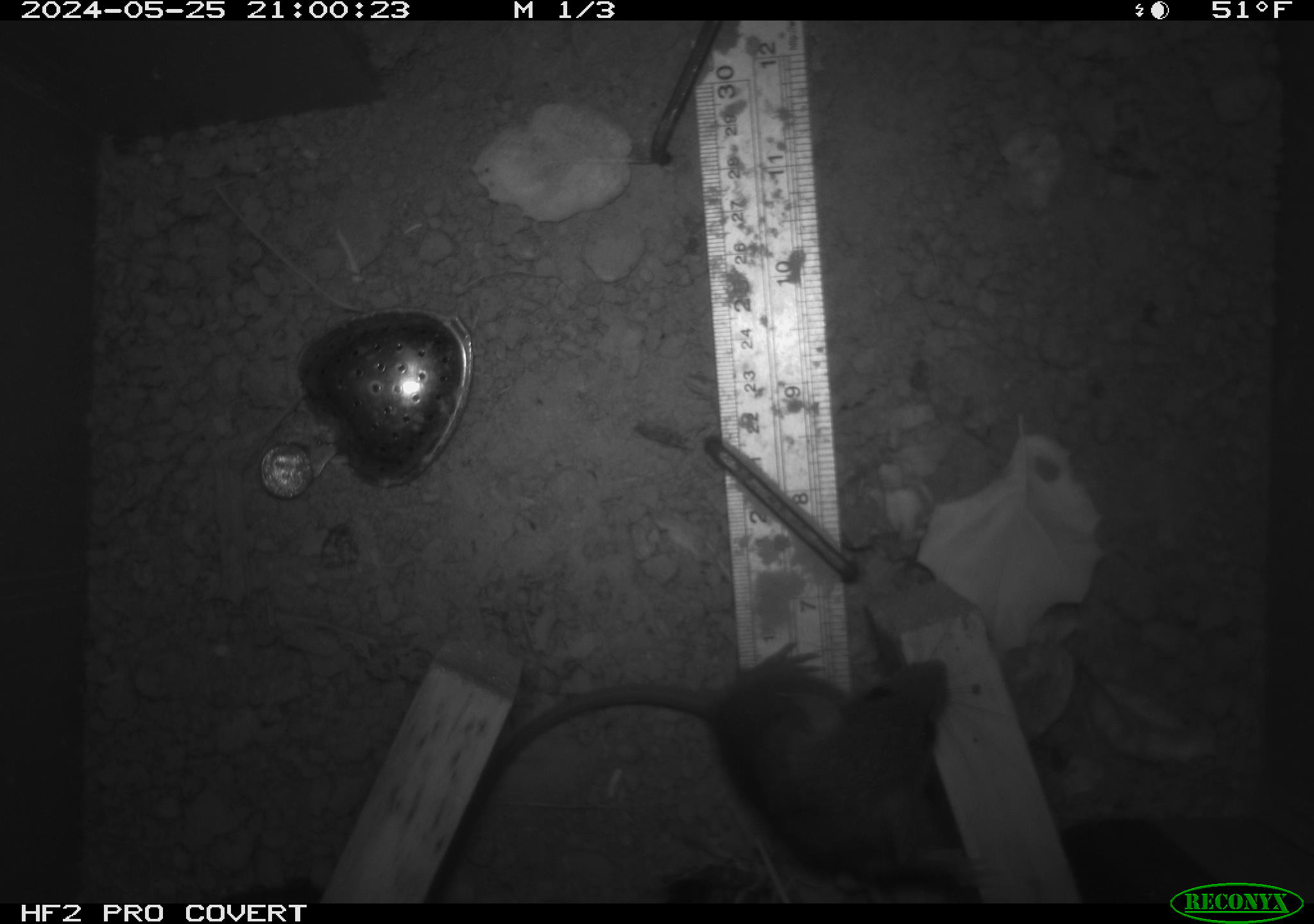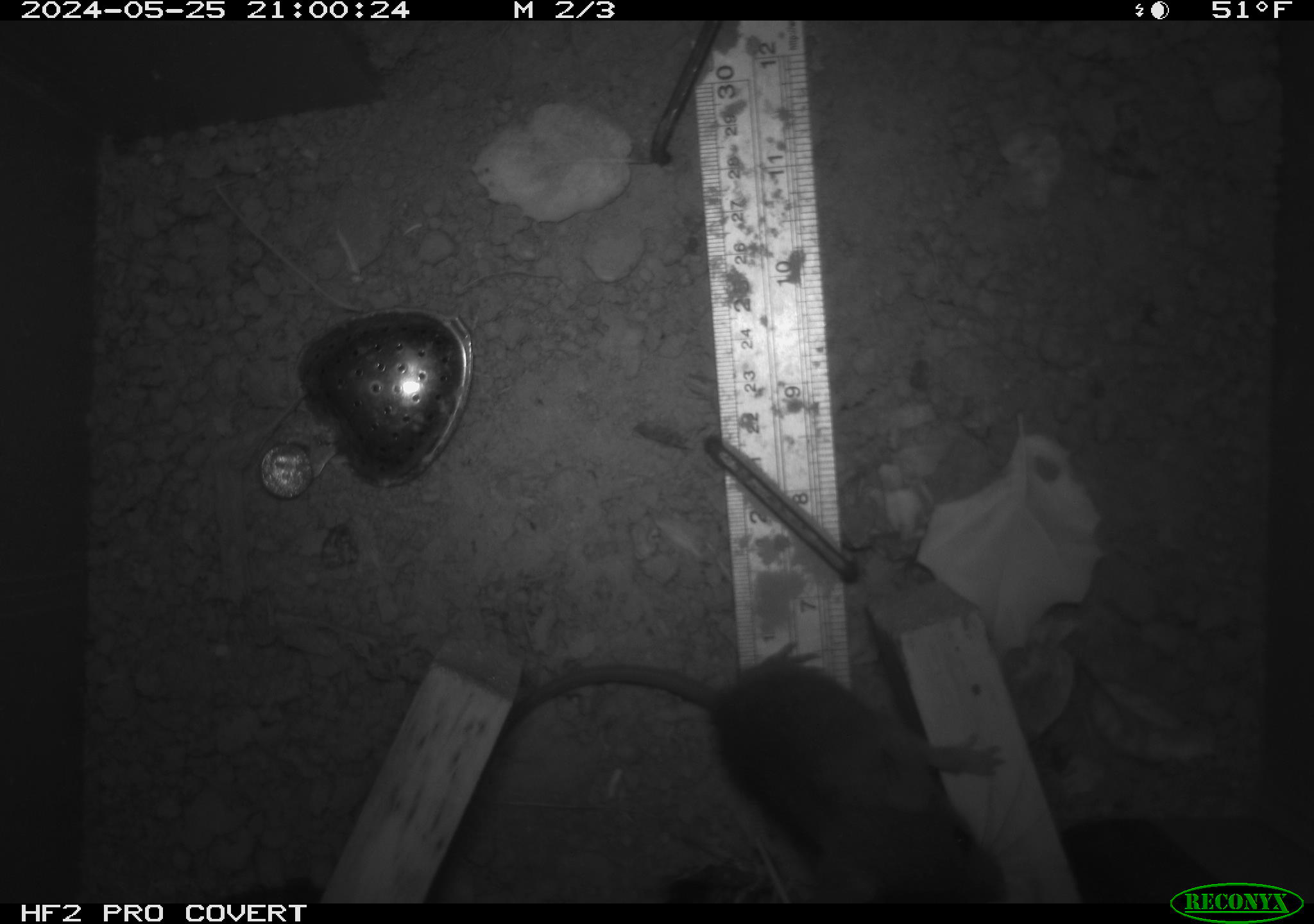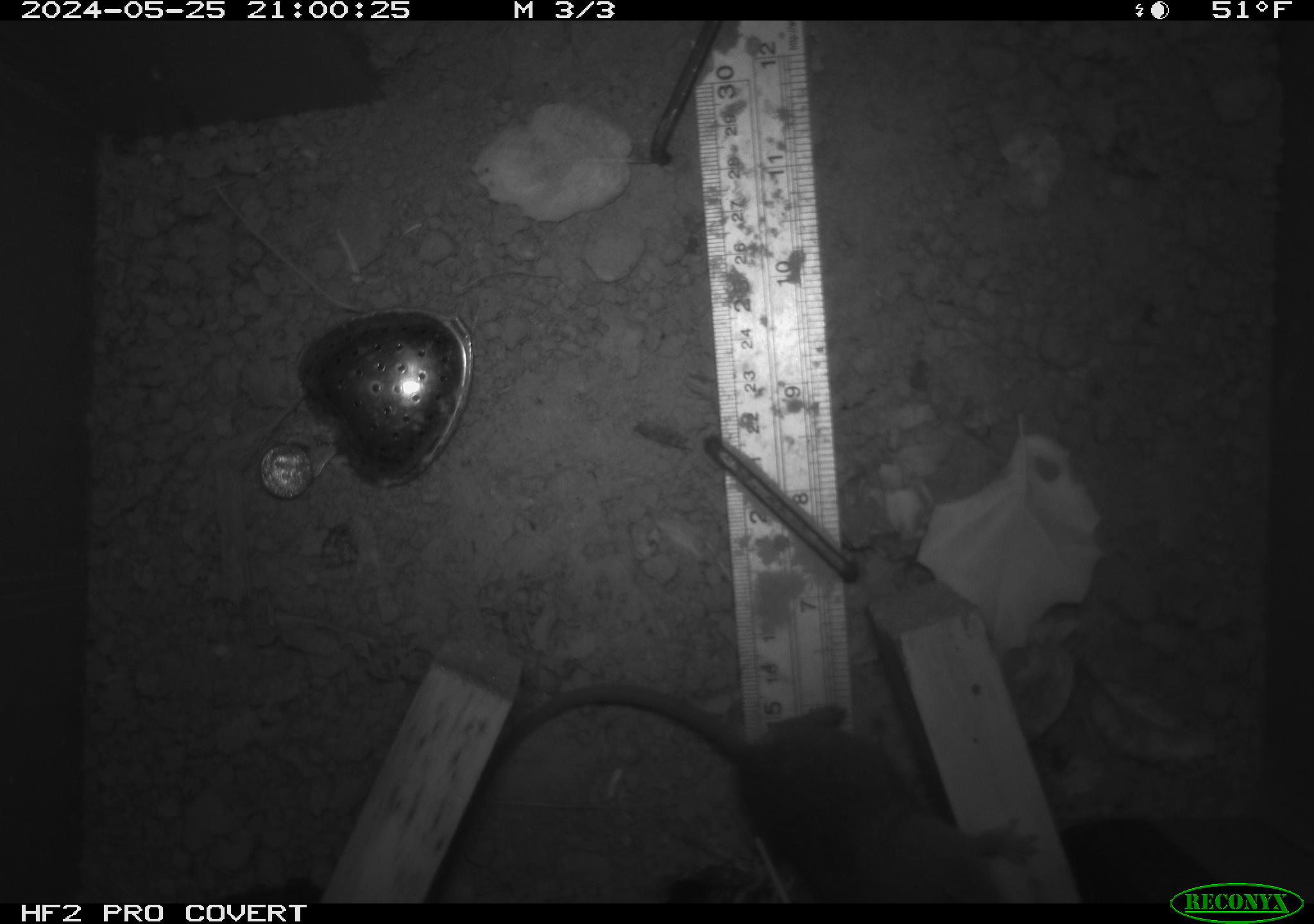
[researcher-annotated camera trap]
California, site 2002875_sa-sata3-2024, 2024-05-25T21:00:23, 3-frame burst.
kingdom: Animalia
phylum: Chordata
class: Mammalia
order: Rodentia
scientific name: Rodentia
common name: rodent